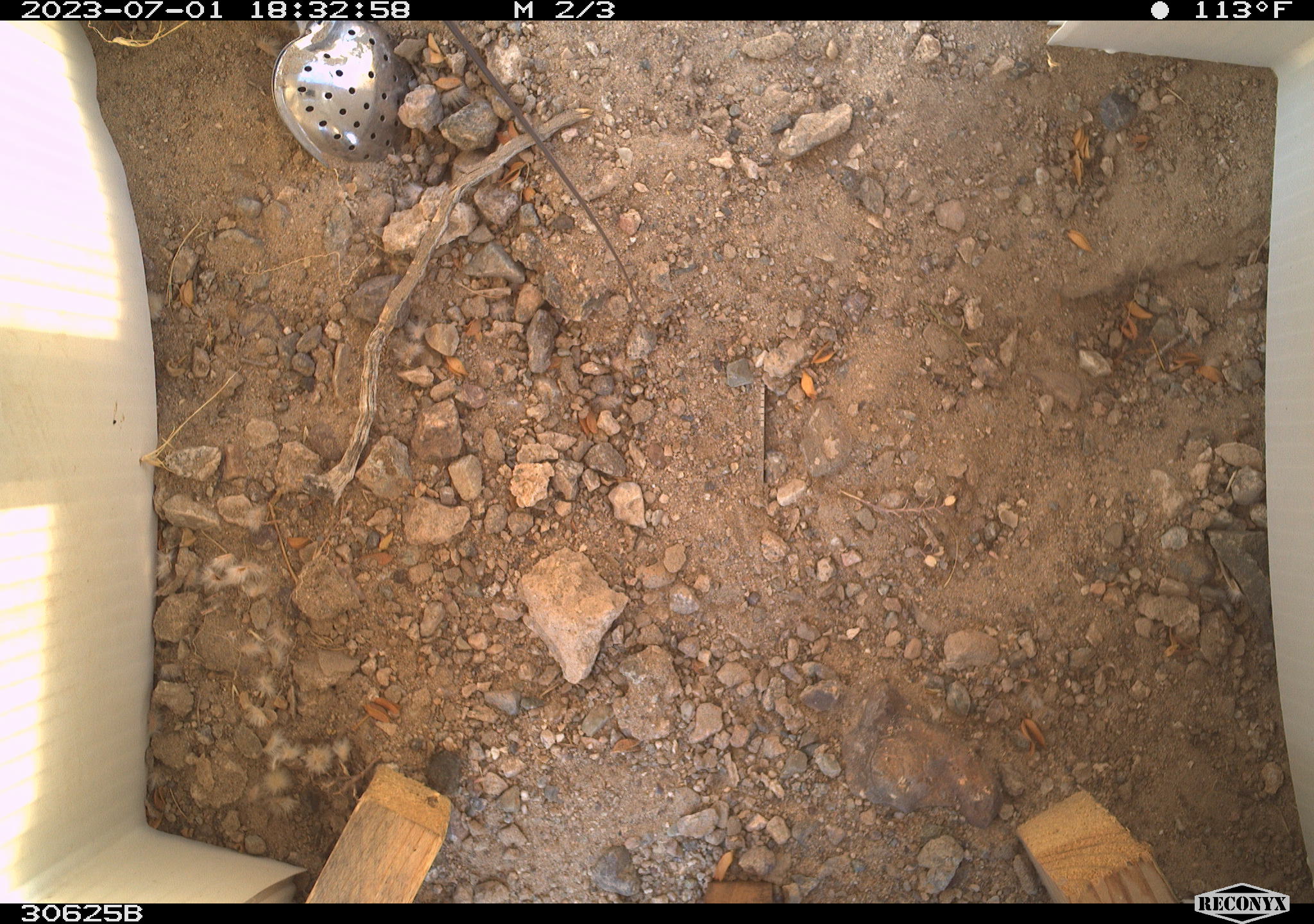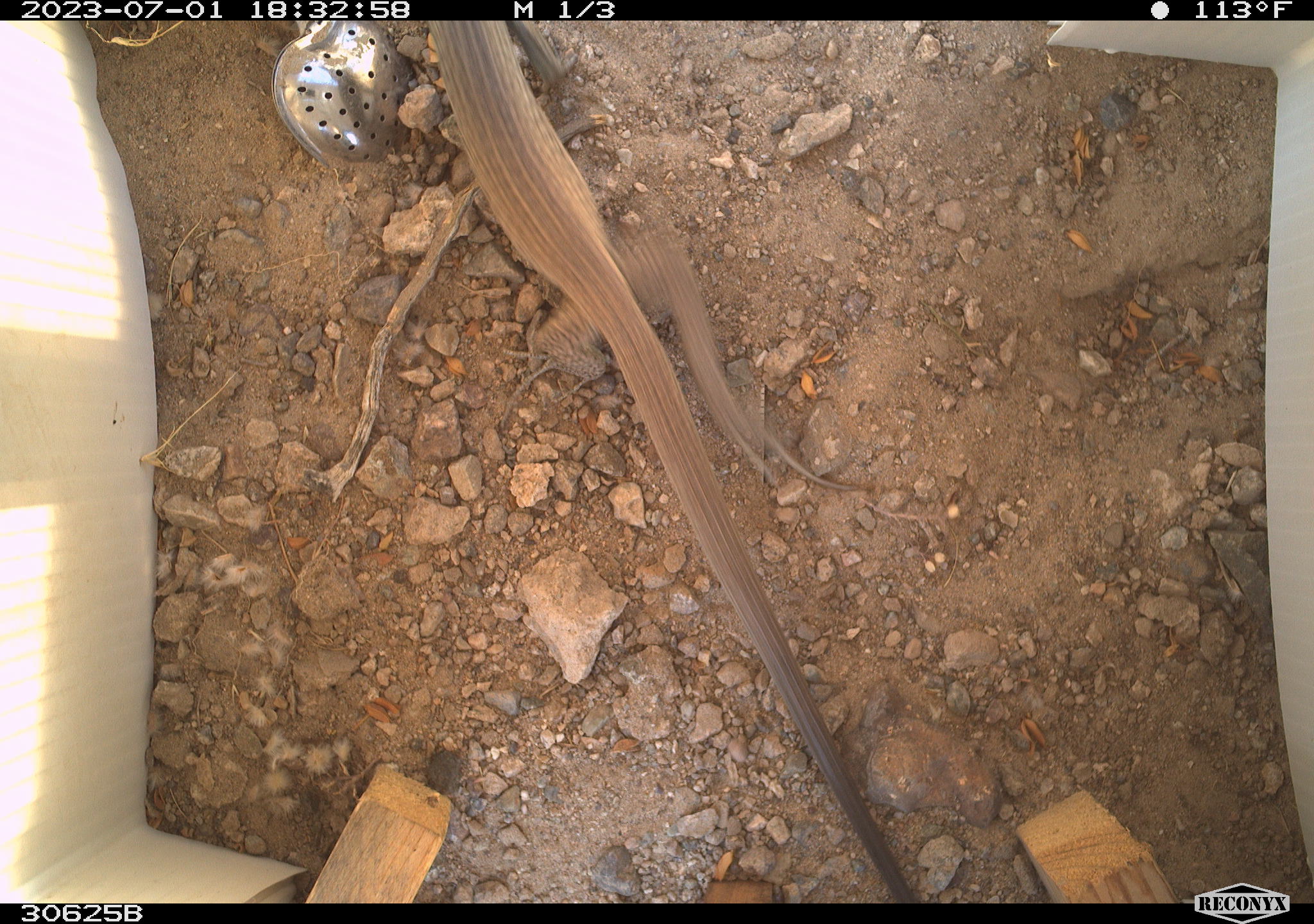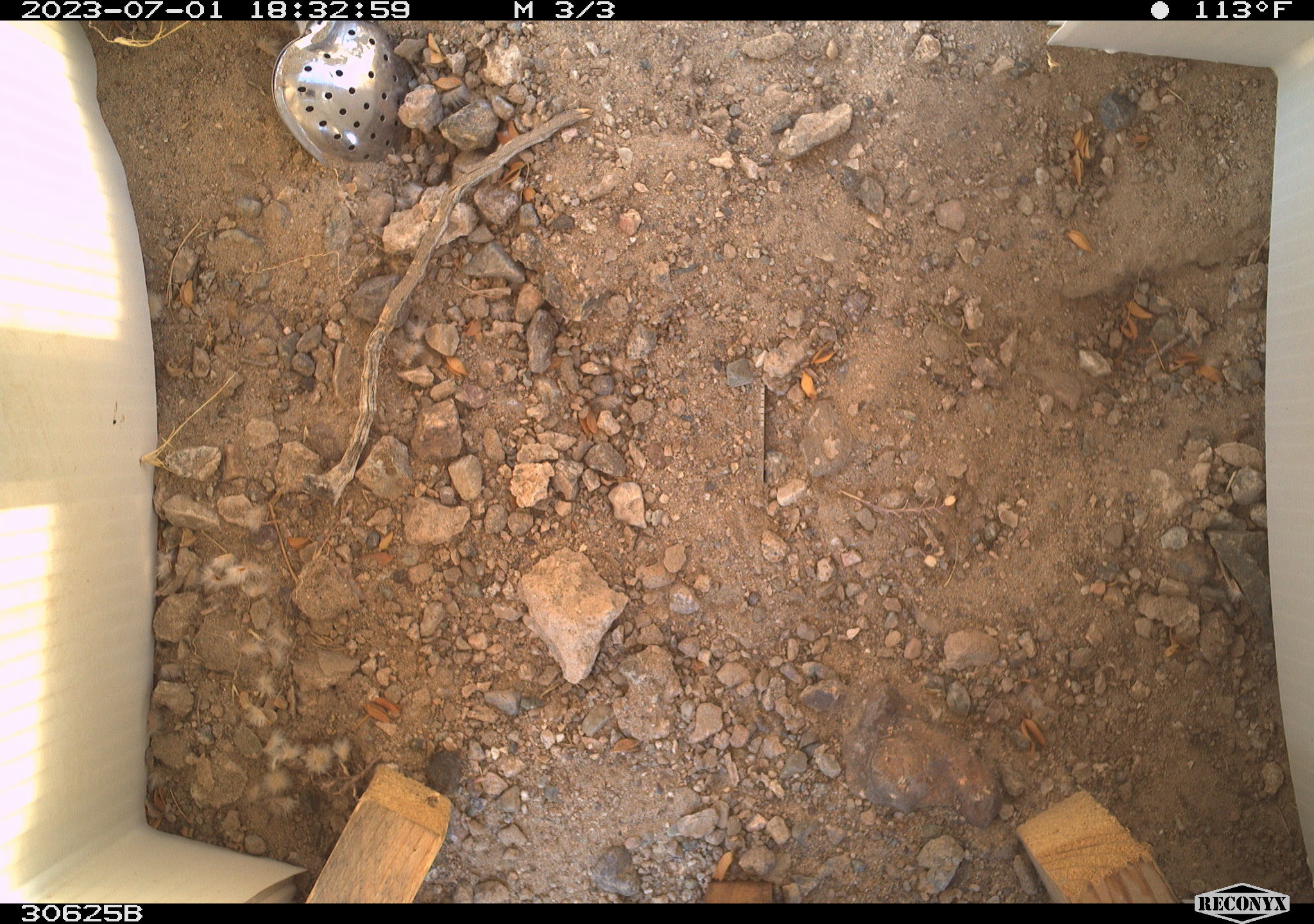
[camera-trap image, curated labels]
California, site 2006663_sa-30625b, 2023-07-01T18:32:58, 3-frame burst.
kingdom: Animalia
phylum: Chordata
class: Reptilia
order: Squamata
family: Teiidae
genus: Aspidoscelis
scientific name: Aspidoscelis tigris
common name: western whiptail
Western whiptail (Aspidoscelis tigris).